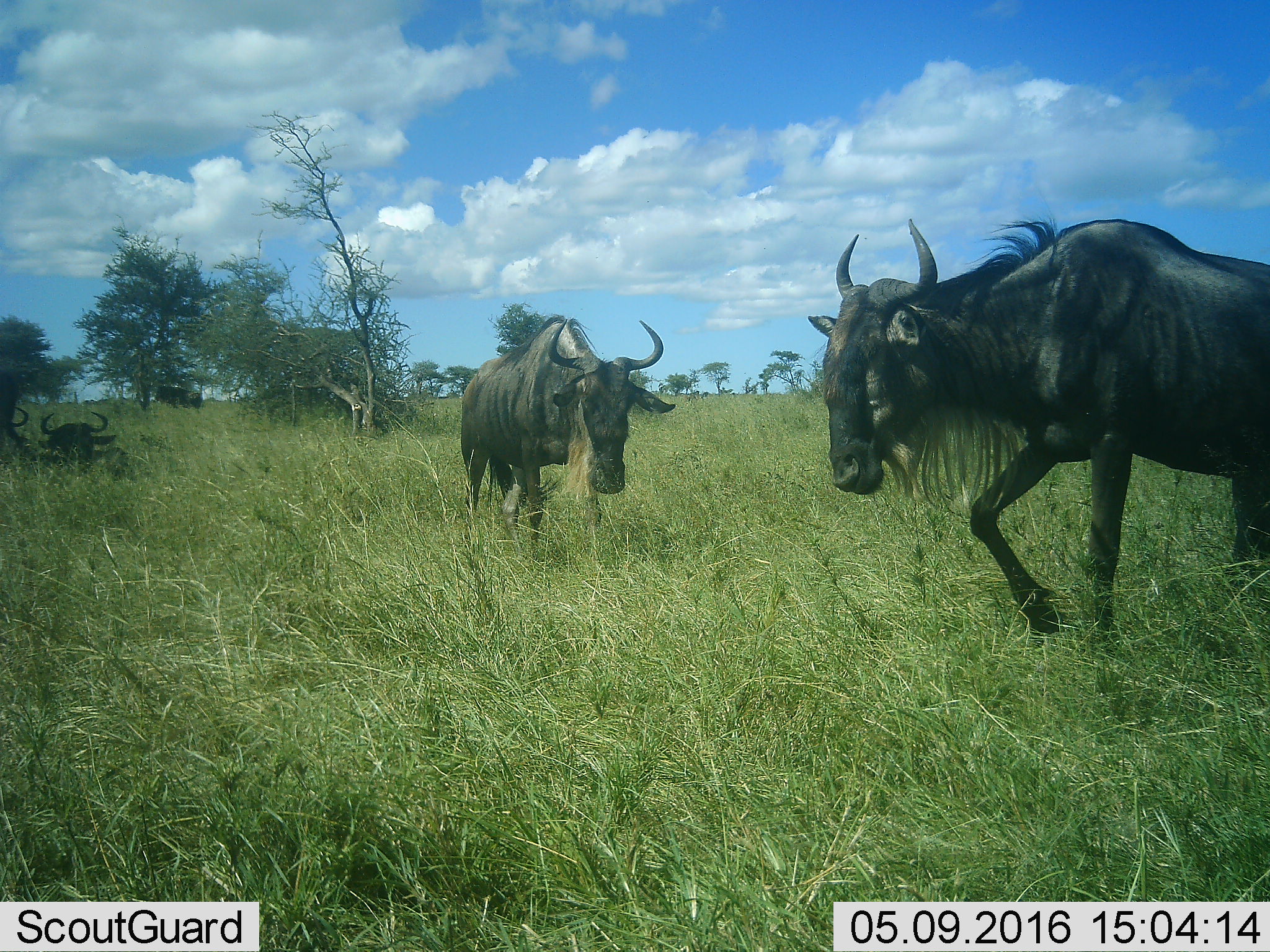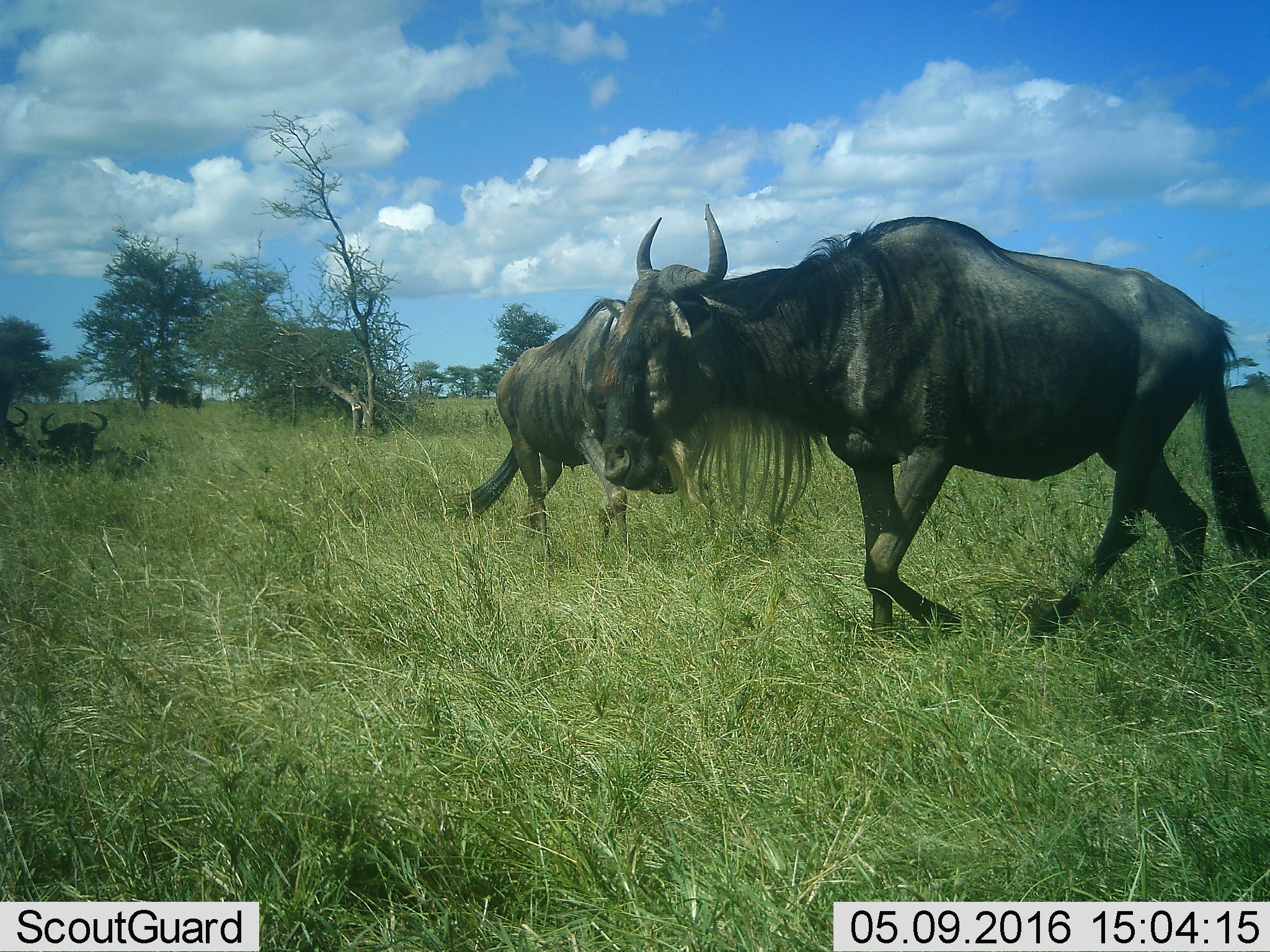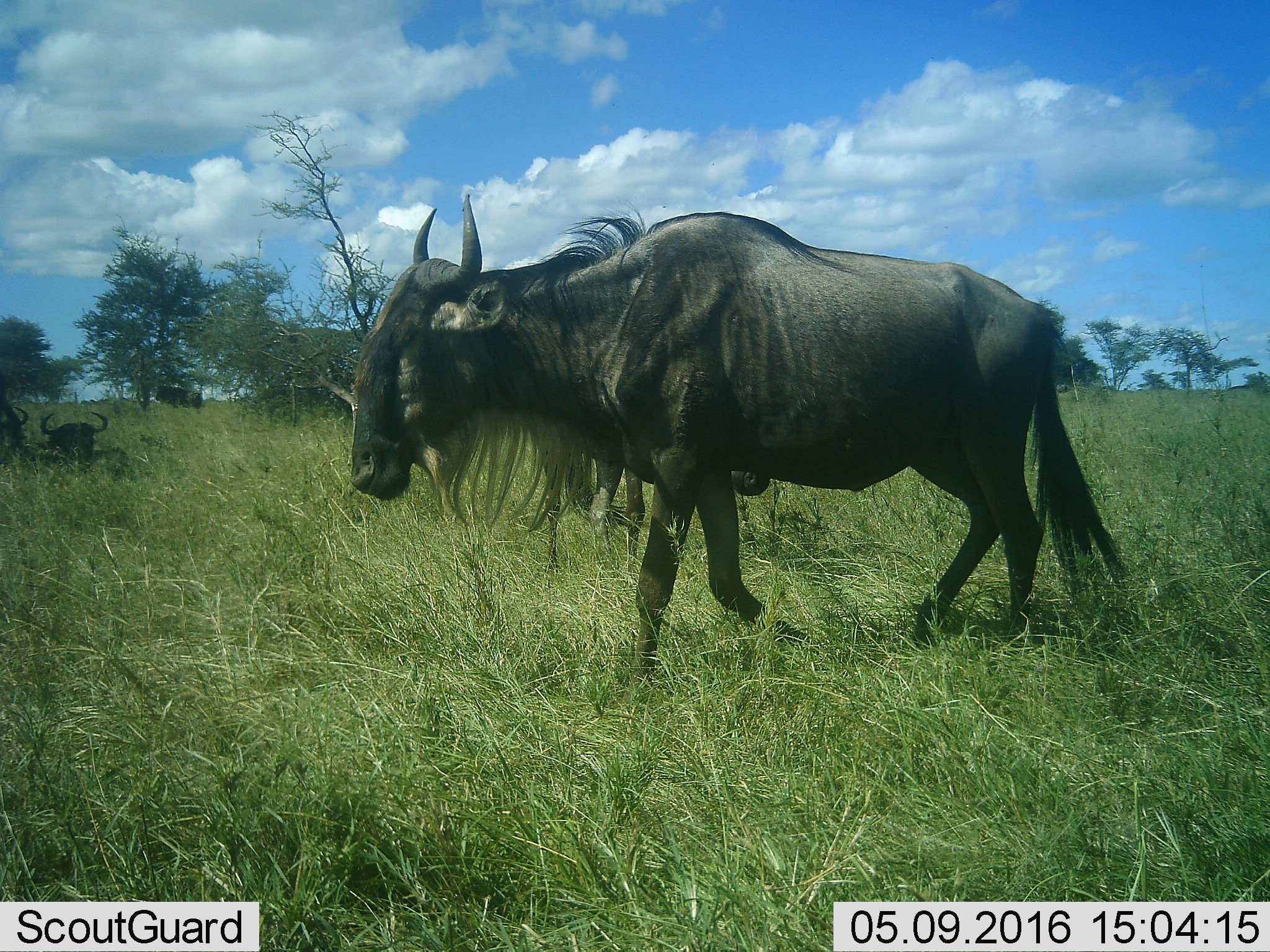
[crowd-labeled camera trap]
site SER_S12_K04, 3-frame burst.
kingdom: Animalia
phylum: Chordata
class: Mammalia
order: Artiodactyla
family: Bovidae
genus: Connochaetes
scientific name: Connochaetes taurinus taurinus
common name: blue wildebeest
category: wildebeestblue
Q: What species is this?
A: Wildebeestblue (blue wildebeest) (Connochaetes taurinus taurinus).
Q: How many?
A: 4.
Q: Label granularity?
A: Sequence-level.